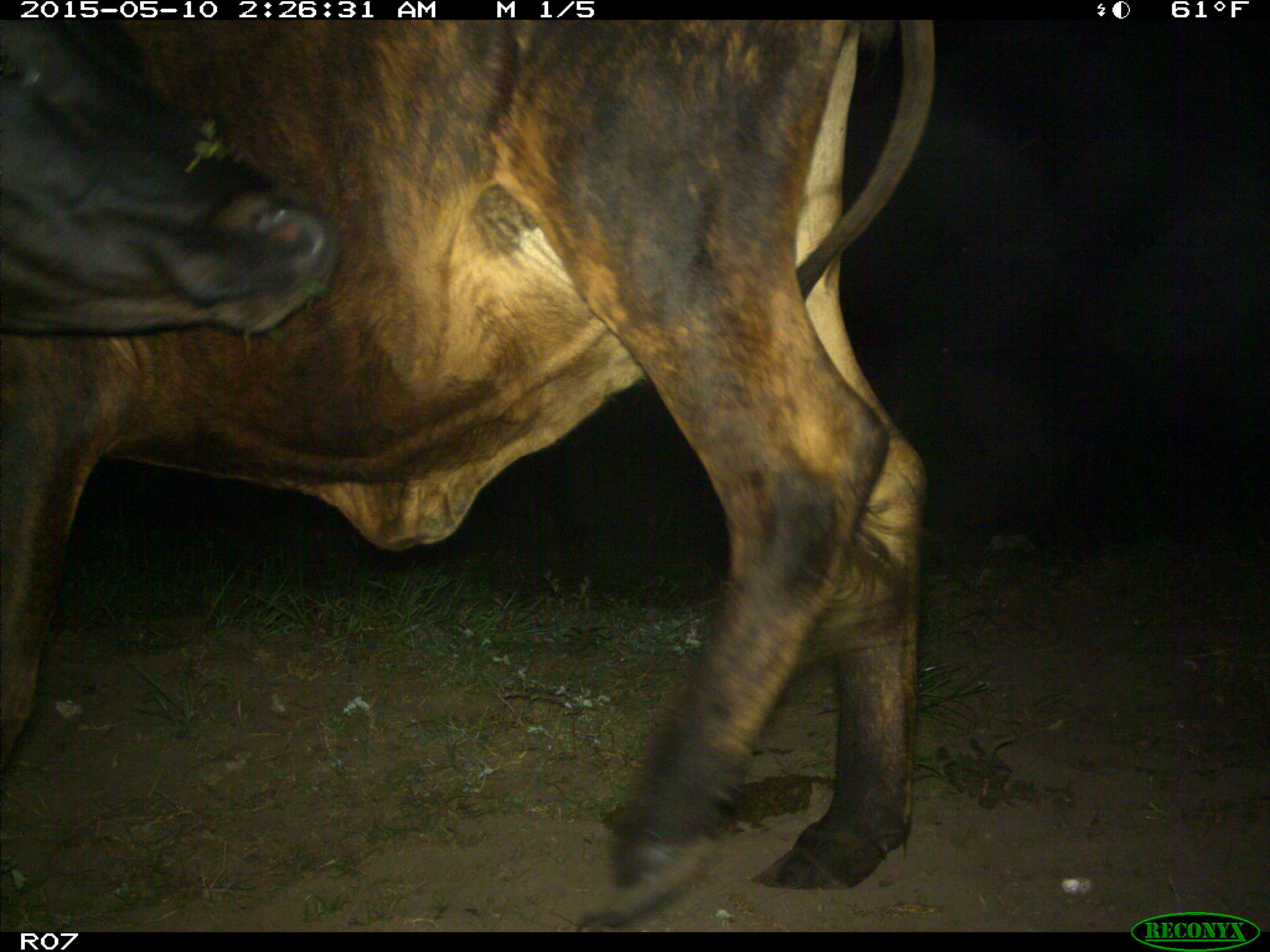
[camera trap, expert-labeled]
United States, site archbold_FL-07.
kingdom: Animalia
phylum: Chordata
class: Mammalia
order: Artiodactyla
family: Bovidae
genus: Bos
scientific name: Bos taurus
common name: domestic cow